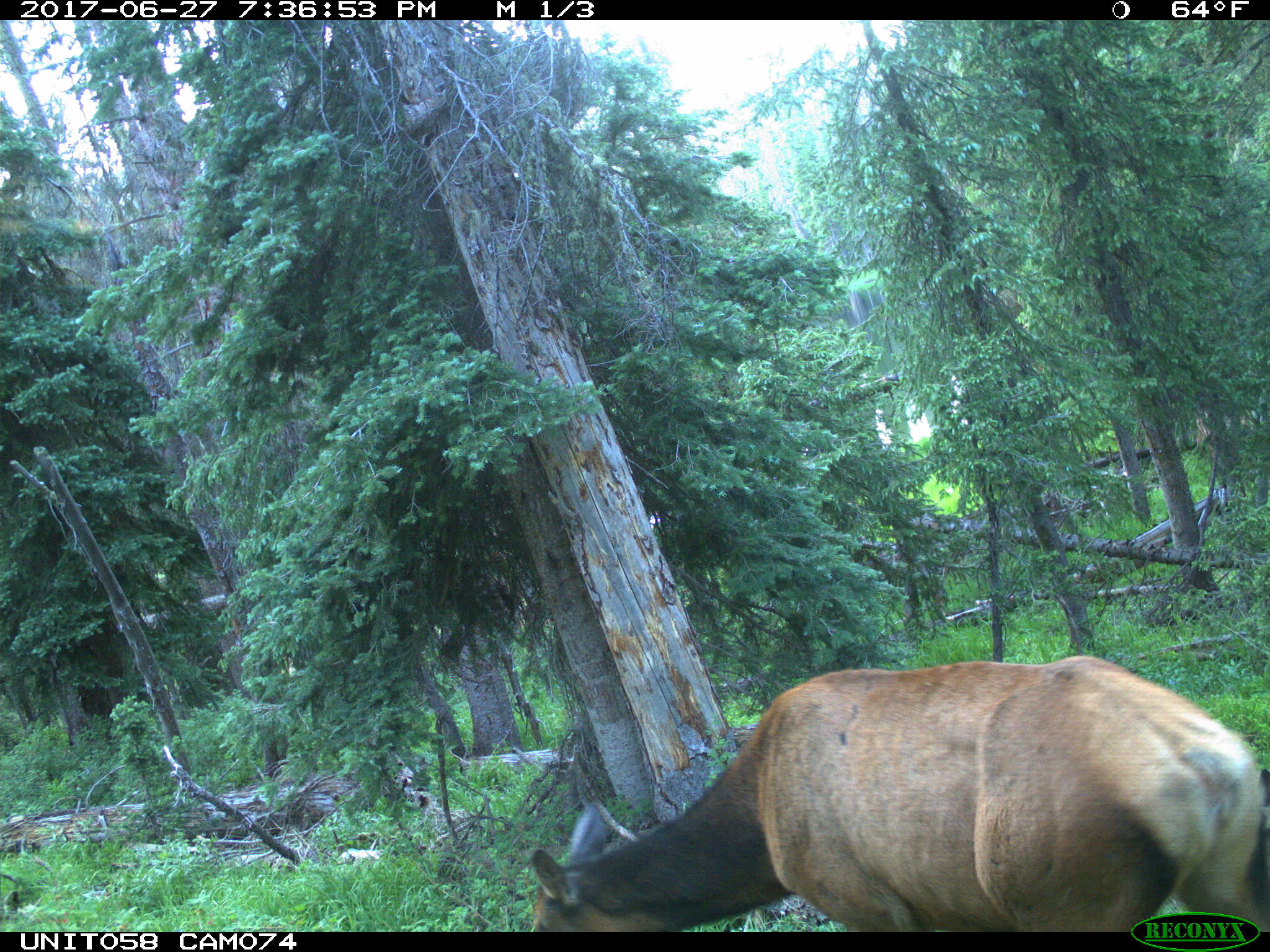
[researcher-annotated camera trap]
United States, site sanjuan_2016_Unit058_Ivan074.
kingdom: Animalia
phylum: Chordata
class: Mammalia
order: Artiodactyla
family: Cervidae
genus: Cervus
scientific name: Cervus elaphus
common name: red deer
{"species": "Cervus elaphus (red deer)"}